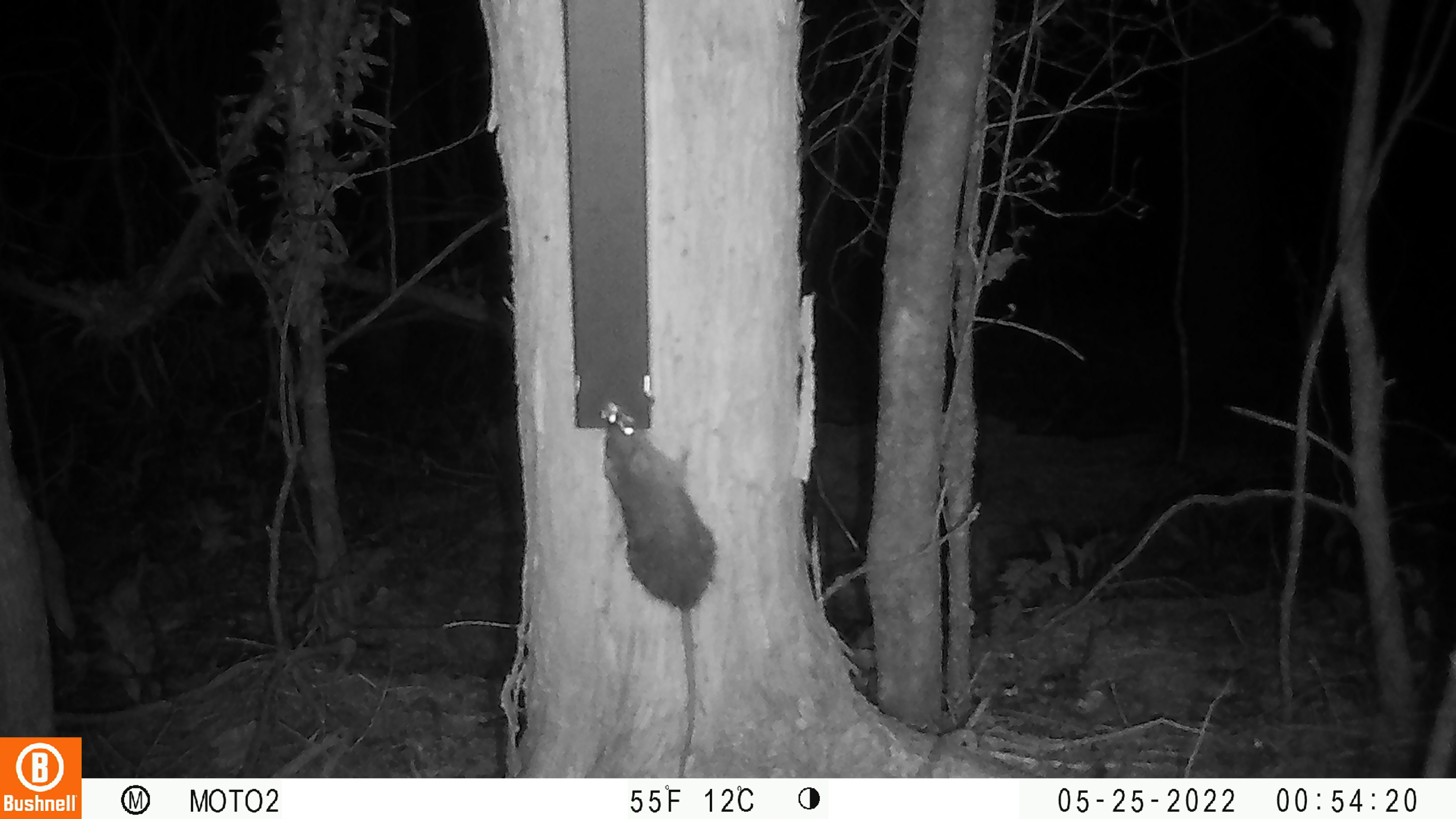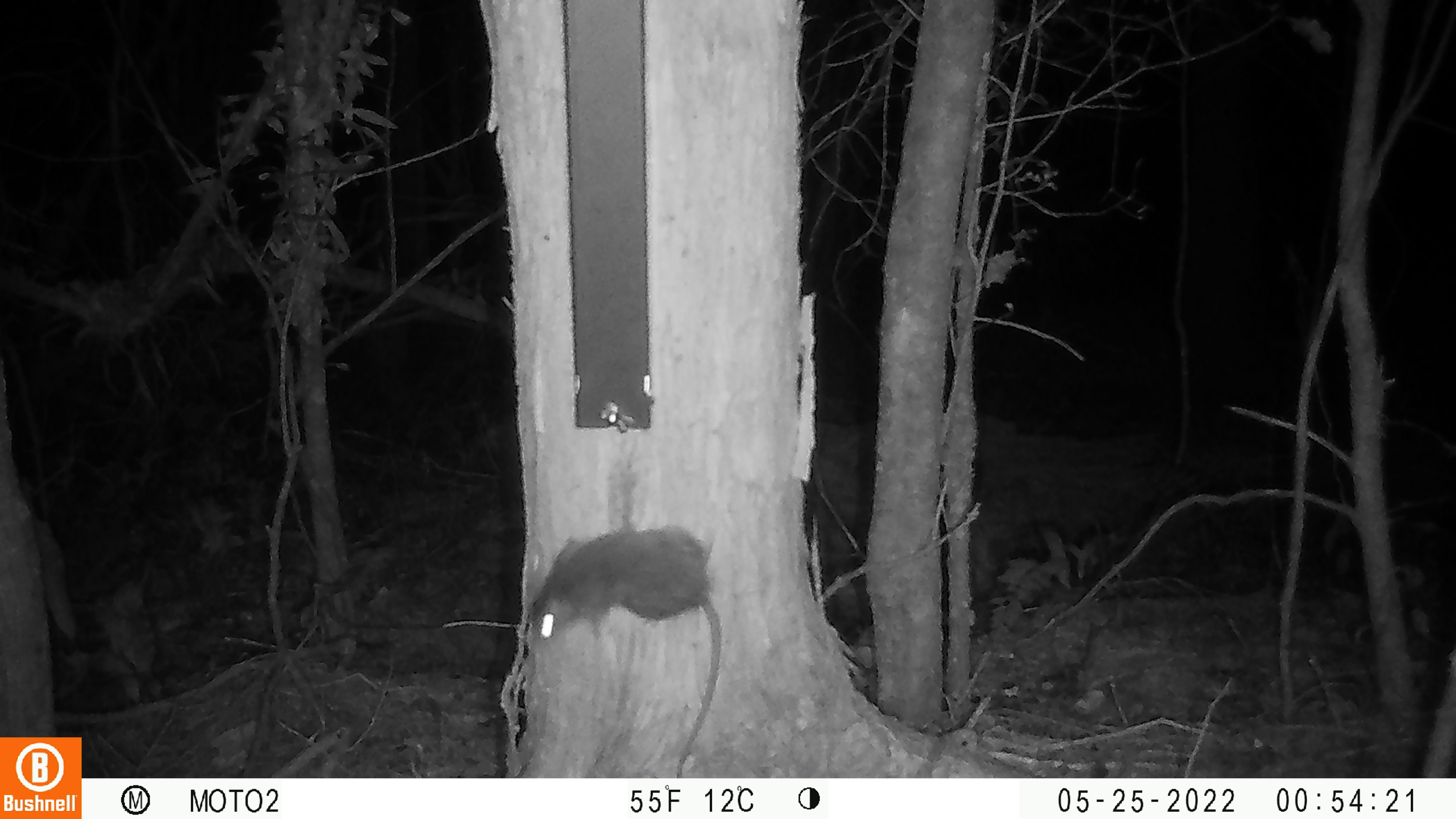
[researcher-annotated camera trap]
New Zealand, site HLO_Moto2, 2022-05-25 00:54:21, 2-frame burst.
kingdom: Animalia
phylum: Chordata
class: Mammalia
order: Rodentia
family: Muridae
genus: Rattus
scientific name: Rattus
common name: rat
Rat (Rattus).